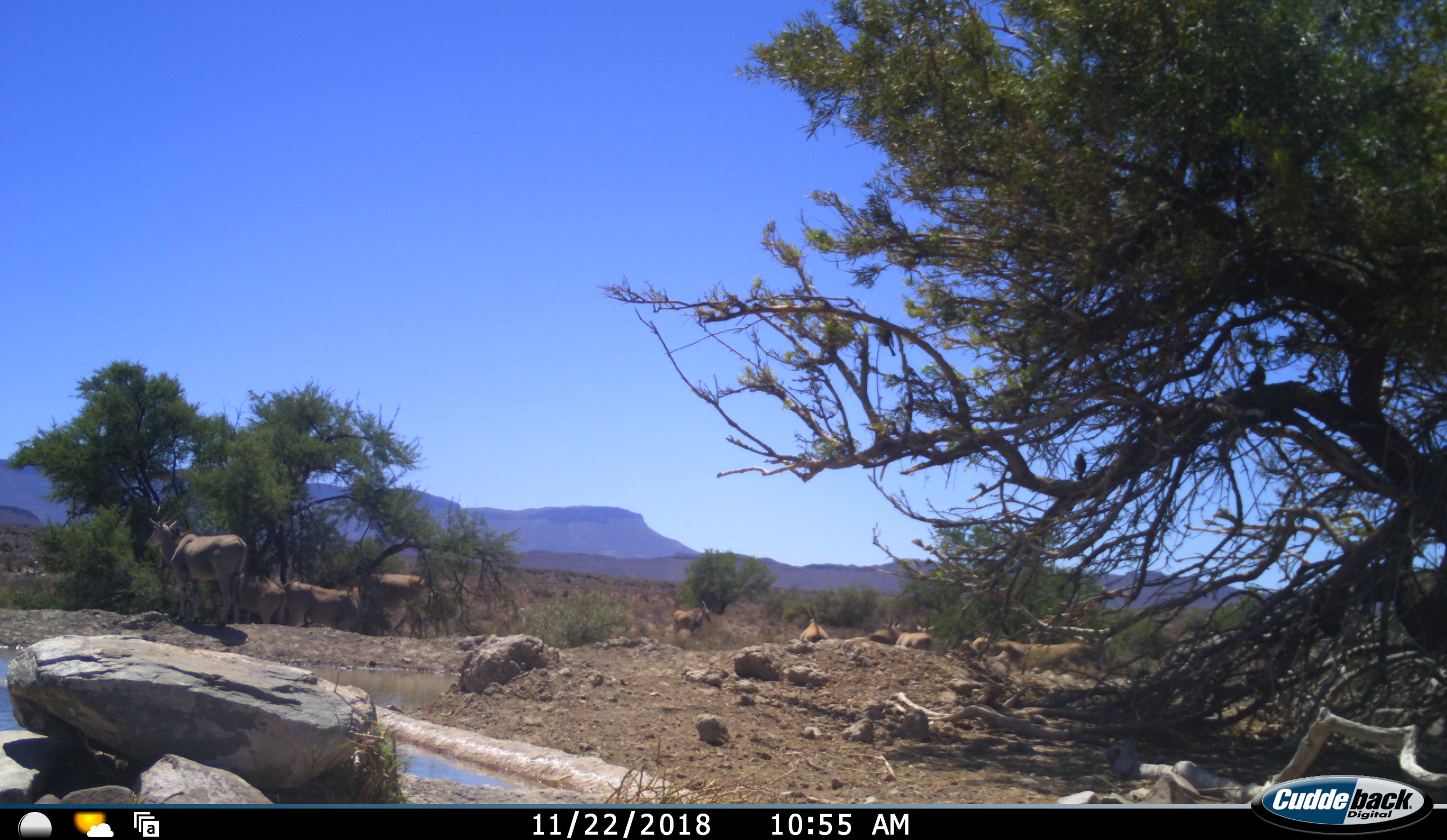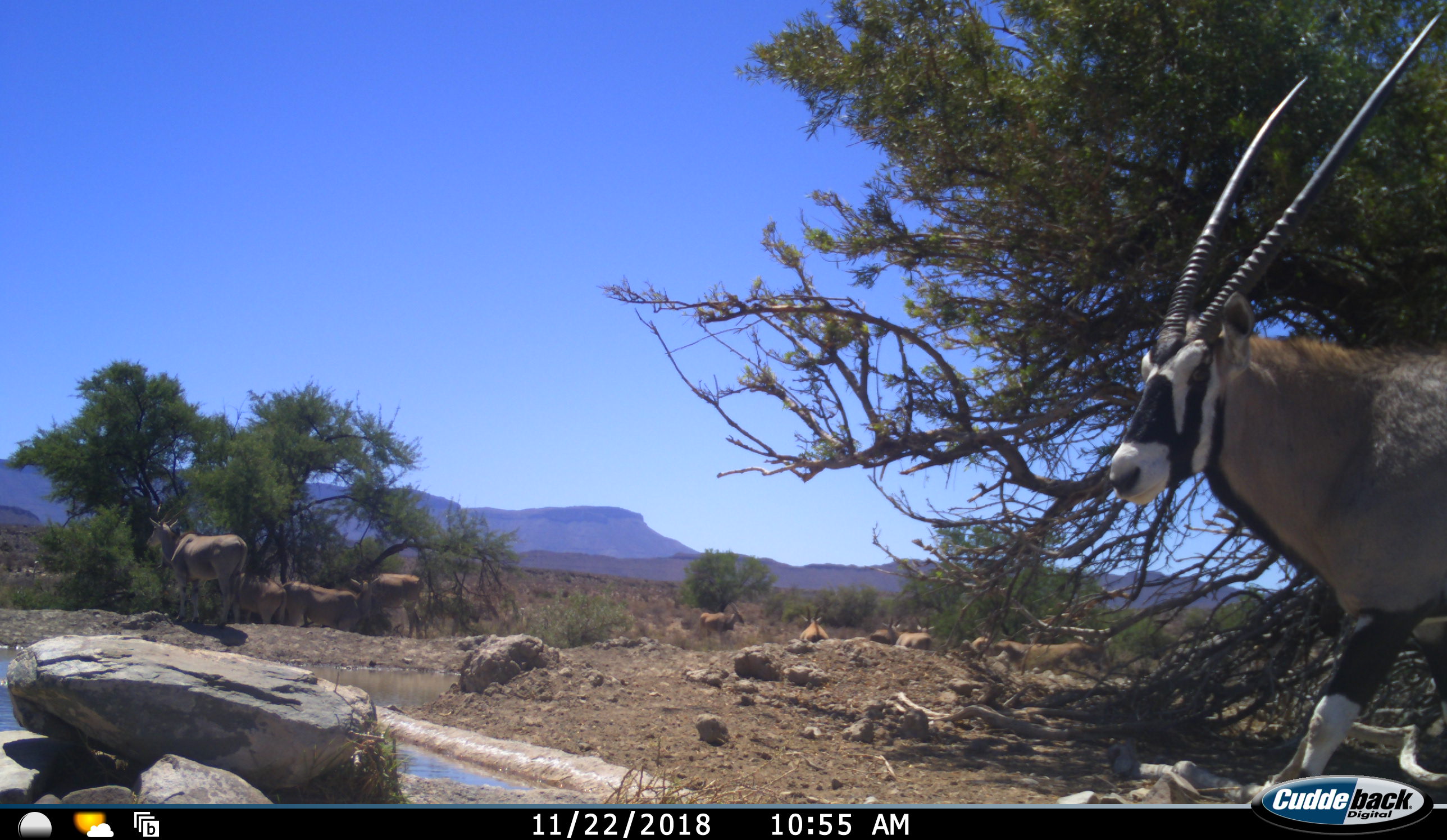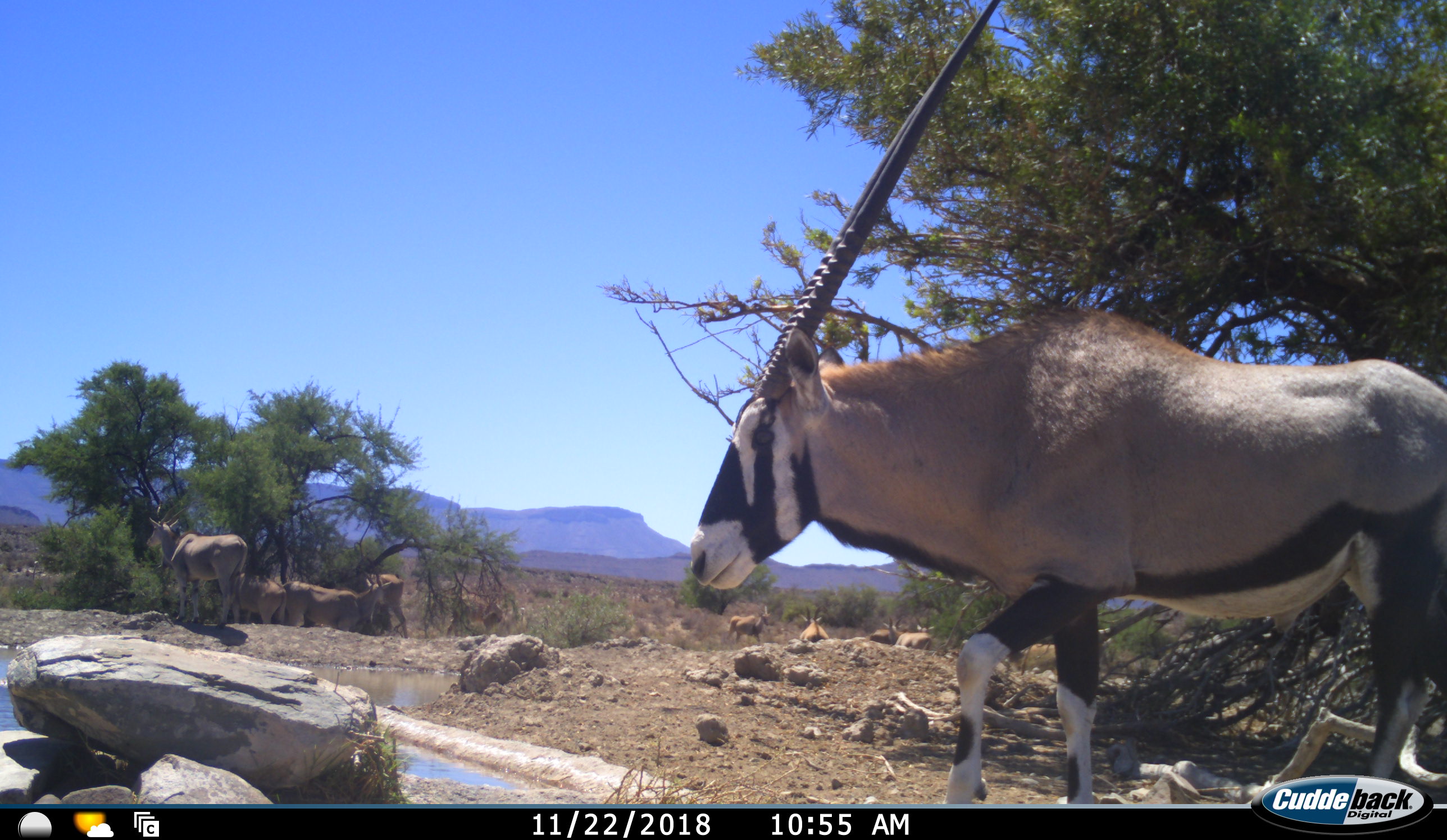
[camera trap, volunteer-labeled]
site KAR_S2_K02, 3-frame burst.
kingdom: Animalia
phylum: Chordata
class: Mammalia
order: Artiodactyla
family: Bovidae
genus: Tragelaphus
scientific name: Tragelaphus oryx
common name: eland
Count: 10.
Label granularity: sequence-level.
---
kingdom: Animalia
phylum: Chordata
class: Mammalia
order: Artiodactyla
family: Bovidae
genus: Oryx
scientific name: Oryx gazella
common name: gemsbok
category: oryx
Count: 1.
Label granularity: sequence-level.